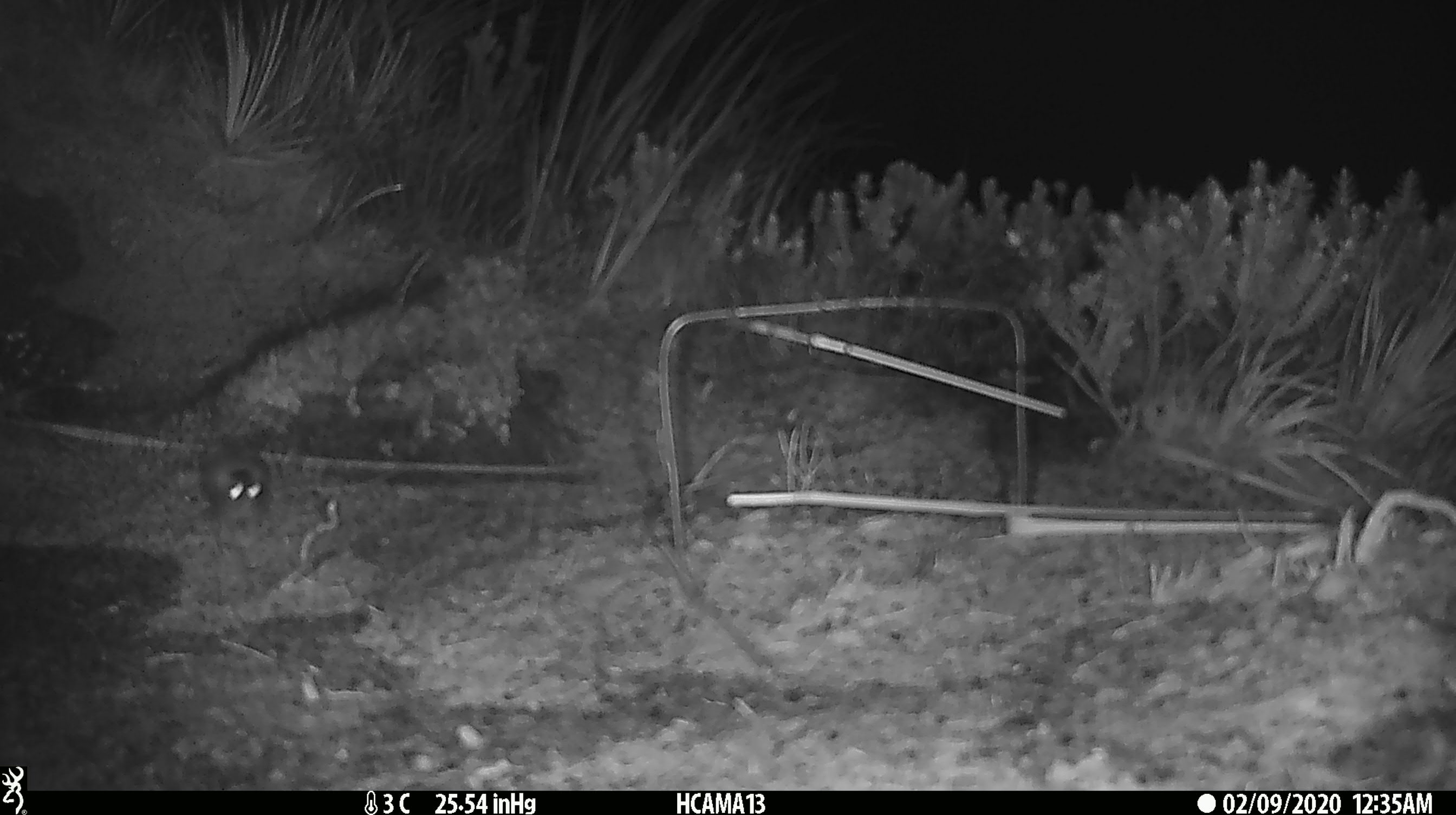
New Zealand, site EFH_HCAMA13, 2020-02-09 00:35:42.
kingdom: Animalia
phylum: Chordata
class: Mammalia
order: Rodentia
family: Muridae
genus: Mus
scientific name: Mus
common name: mouse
Mouse (Mus).